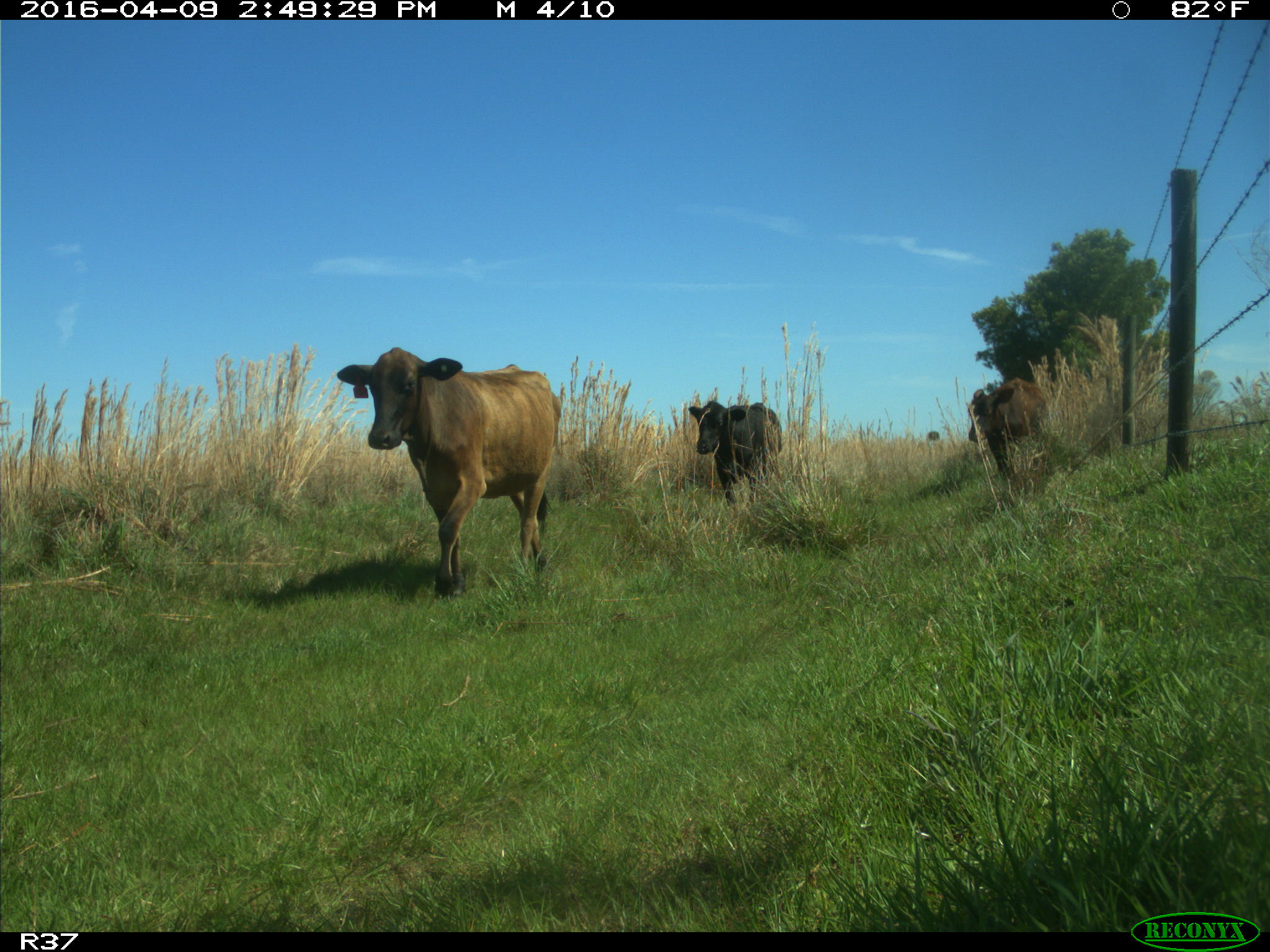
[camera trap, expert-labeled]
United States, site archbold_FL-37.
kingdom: Animalia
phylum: Chordata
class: Mammalia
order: Artiodactyla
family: Bovidae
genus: Bos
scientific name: Bos taurus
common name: domestic cow